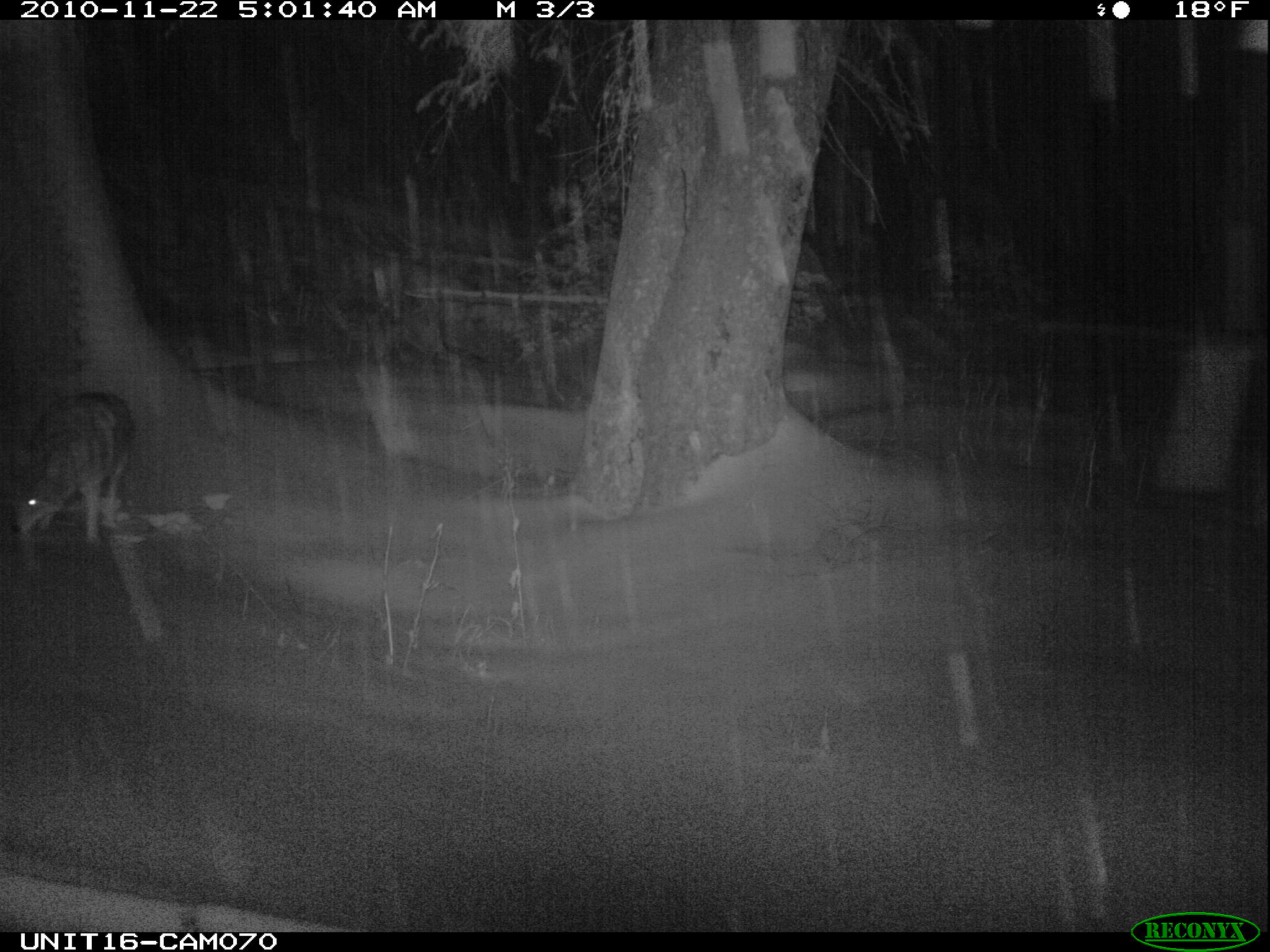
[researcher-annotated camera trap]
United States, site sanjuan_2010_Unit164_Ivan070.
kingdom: Animalia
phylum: Chordata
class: Mammalia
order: Carnivora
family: Canidae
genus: Canis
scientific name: Canis latrans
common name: coyote